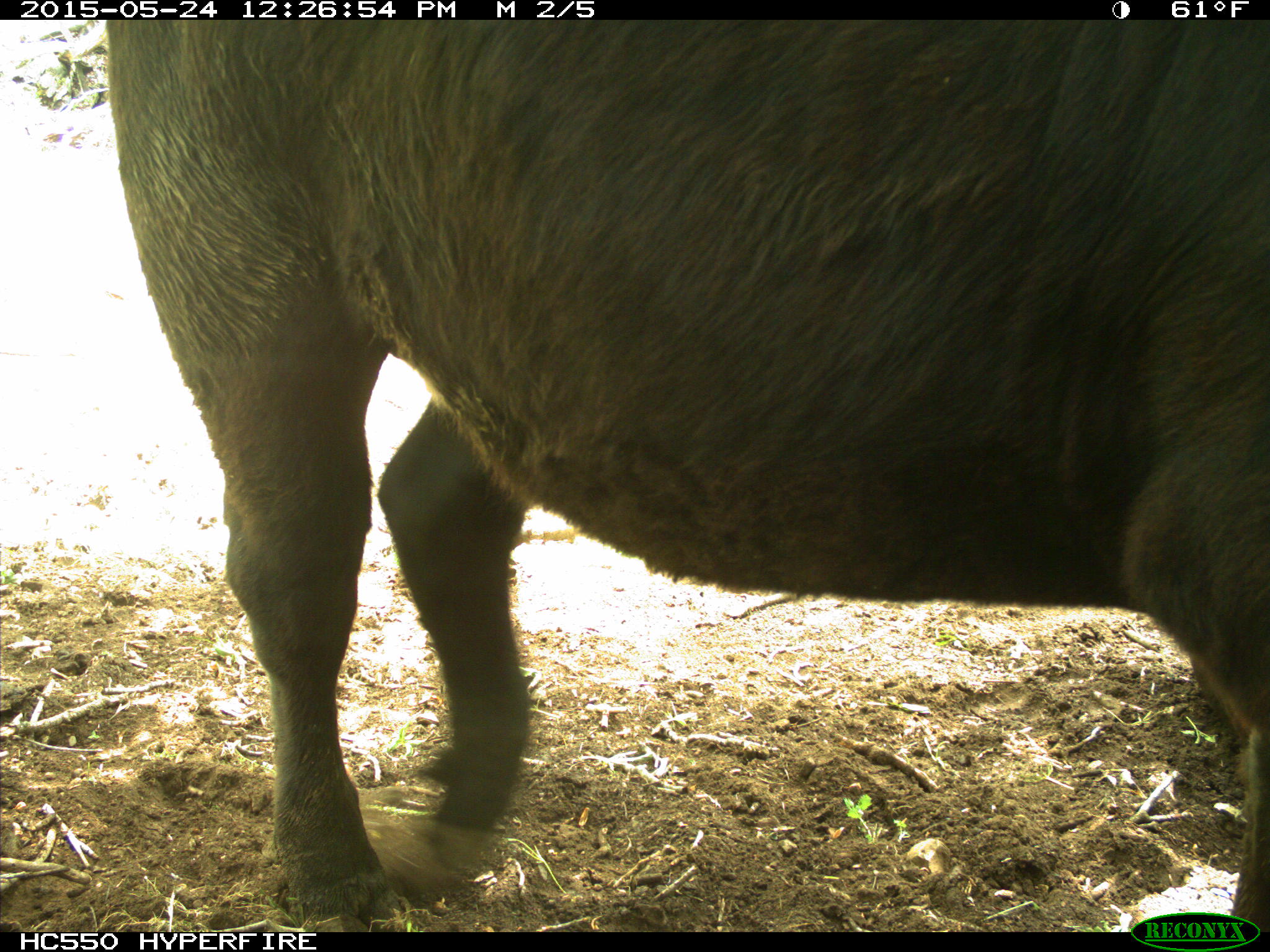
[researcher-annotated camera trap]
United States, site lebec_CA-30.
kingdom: Animalia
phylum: Chordata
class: Mammalia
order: Artiodactyla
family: Bovidae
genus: Bos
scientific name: Bos taurus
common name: domestic cow